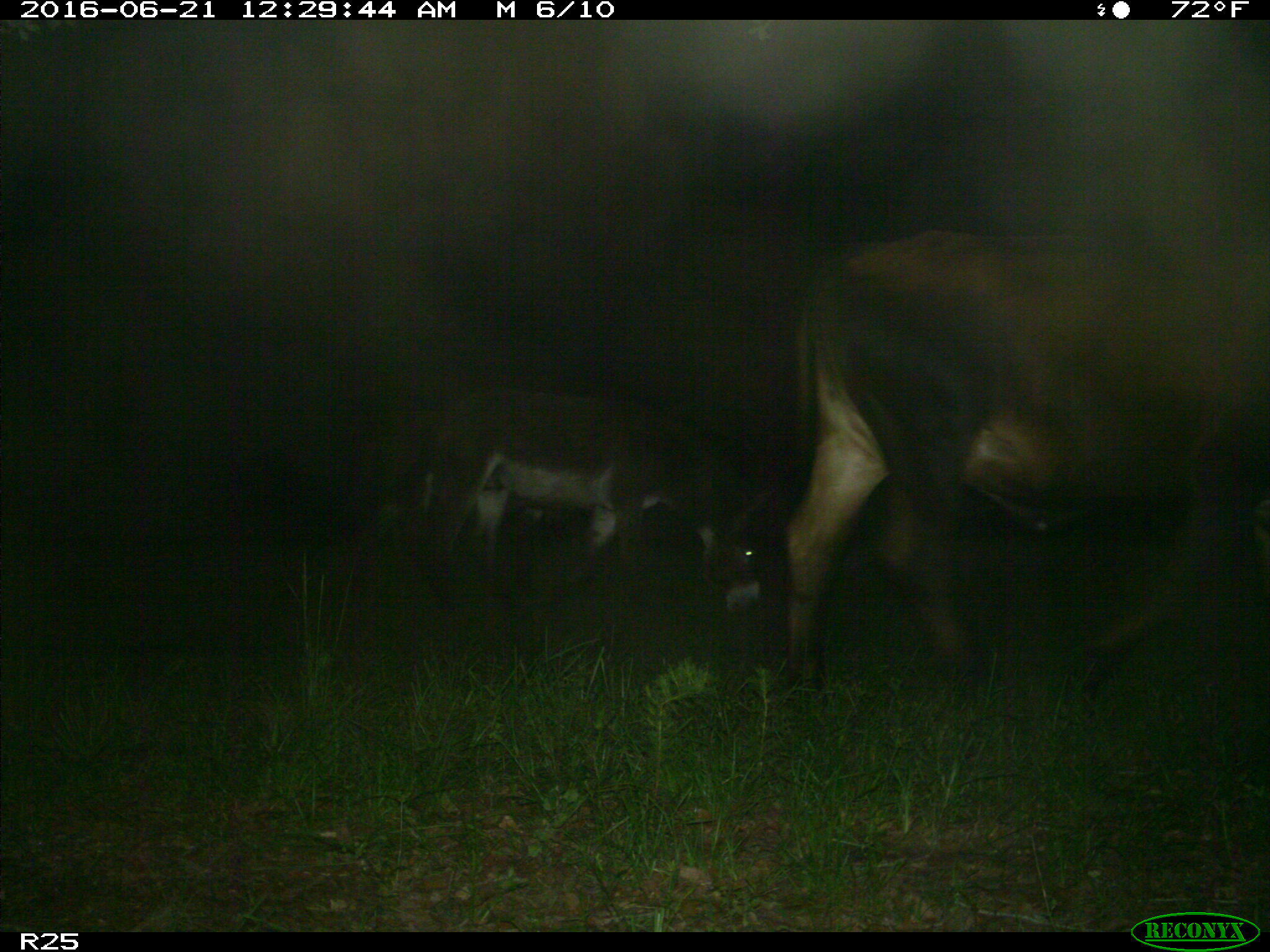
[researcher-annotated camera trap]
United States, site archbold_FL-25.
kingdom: Animalia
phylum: Chordata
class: Mammalia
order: Artiodactyla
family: Bovidae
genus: Bos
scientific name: Bos taurus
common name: domestic cow